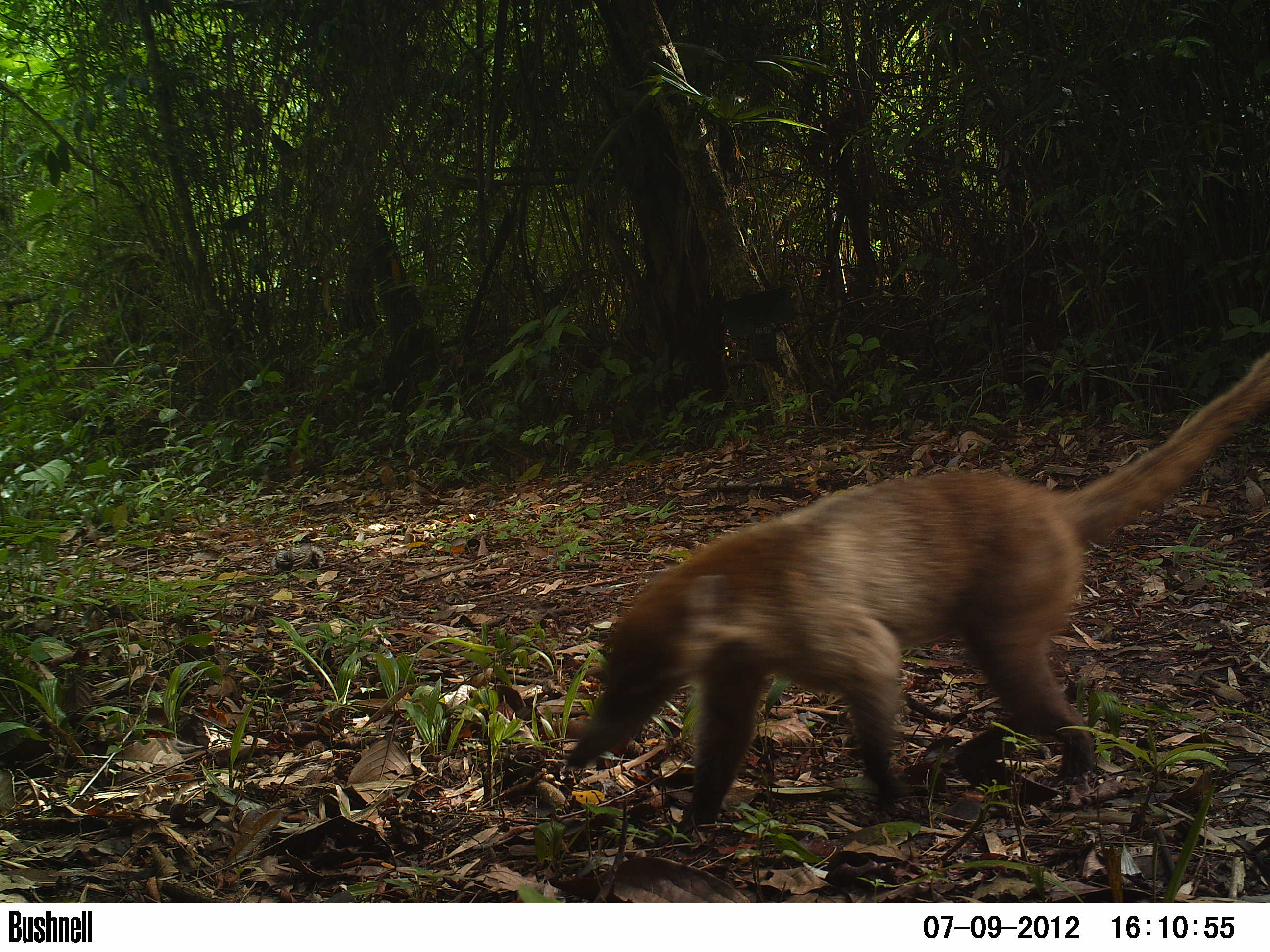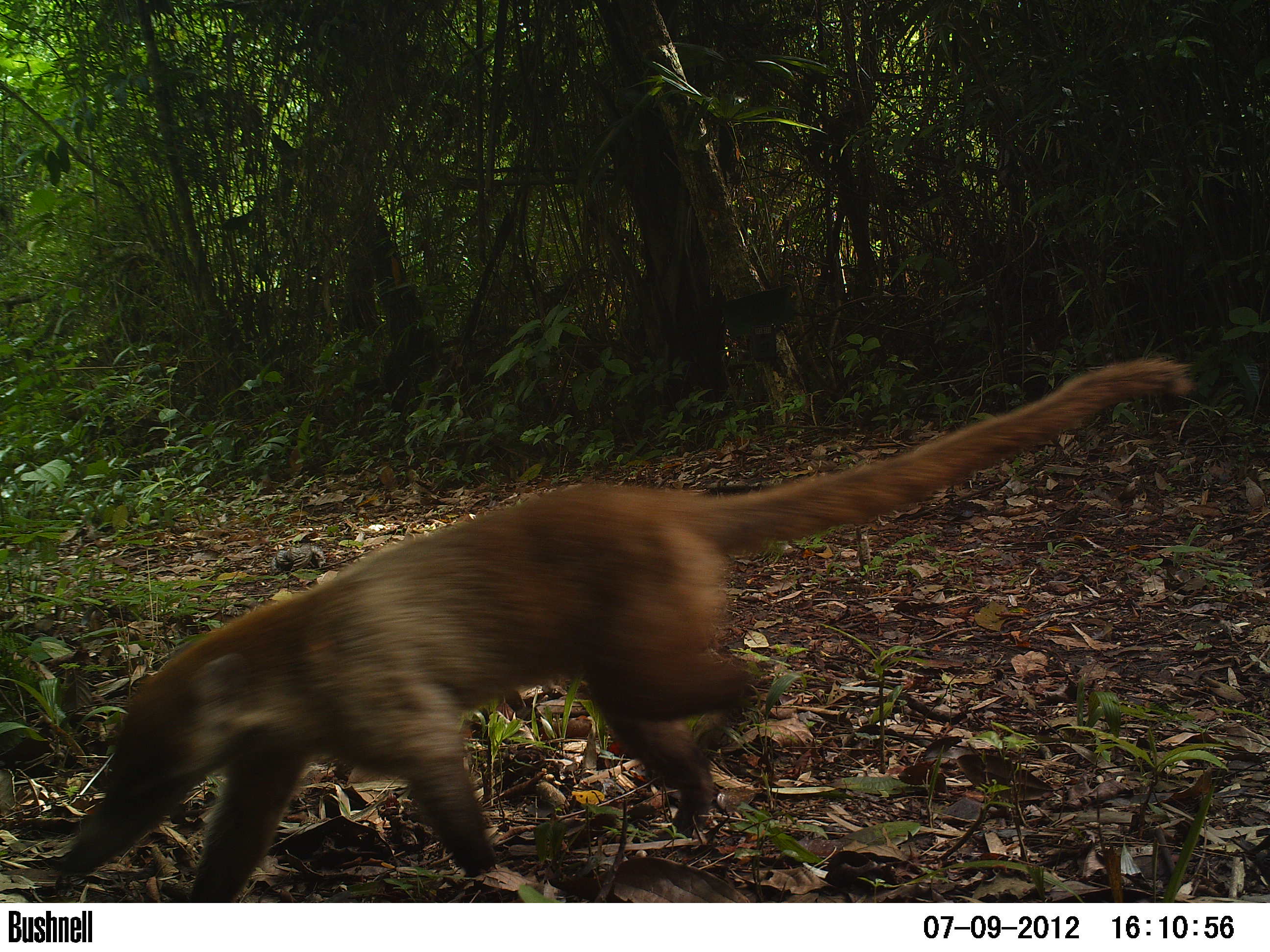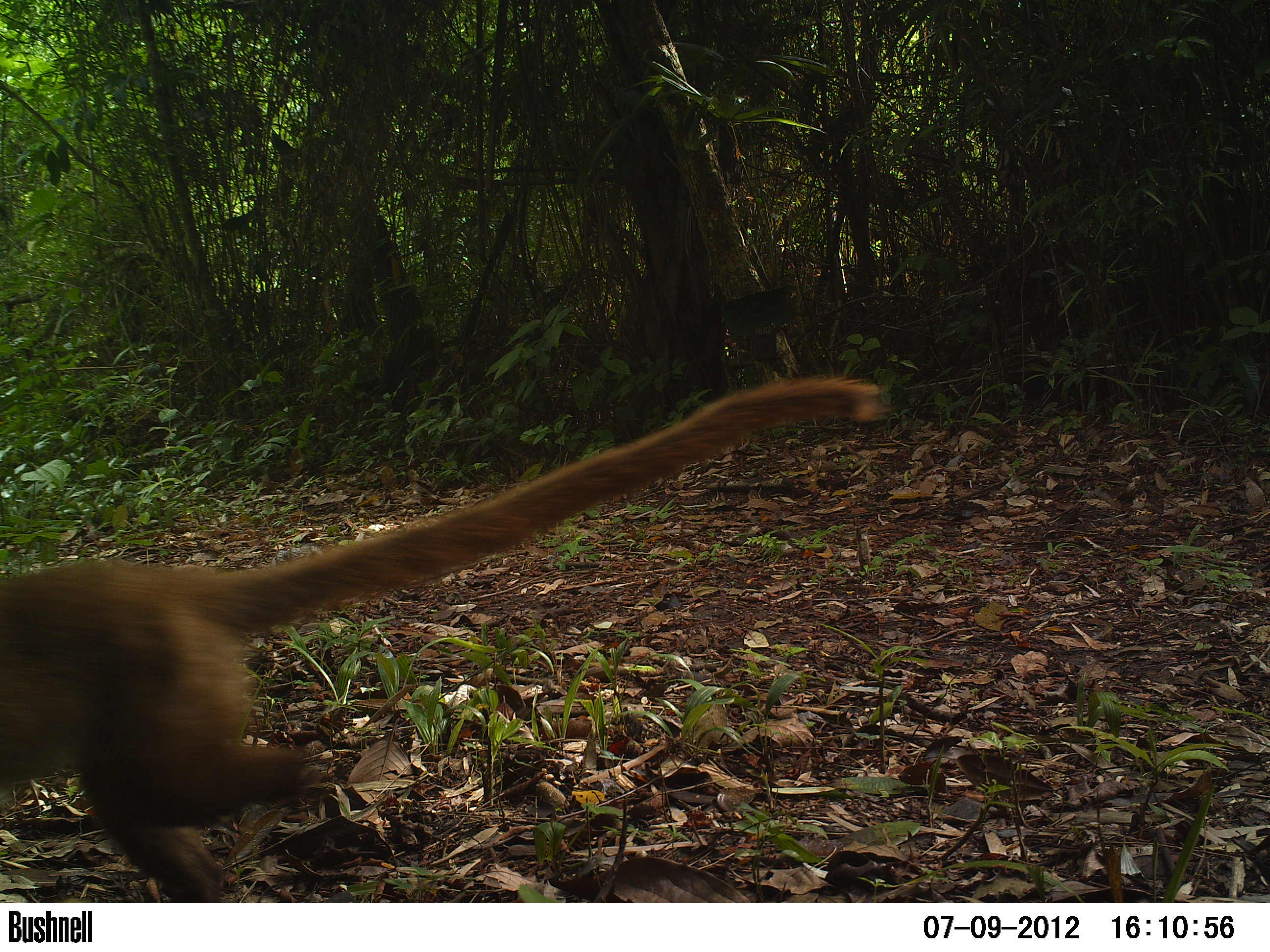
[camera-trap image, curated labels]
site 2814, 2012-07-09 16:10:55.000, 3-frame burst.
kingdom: Animalia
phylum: Chordata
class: Mammalia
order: Carnivora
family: Procyonidae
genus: Nasua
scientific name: Nasua narica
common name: white-nosed coati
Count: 1.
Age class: adult.